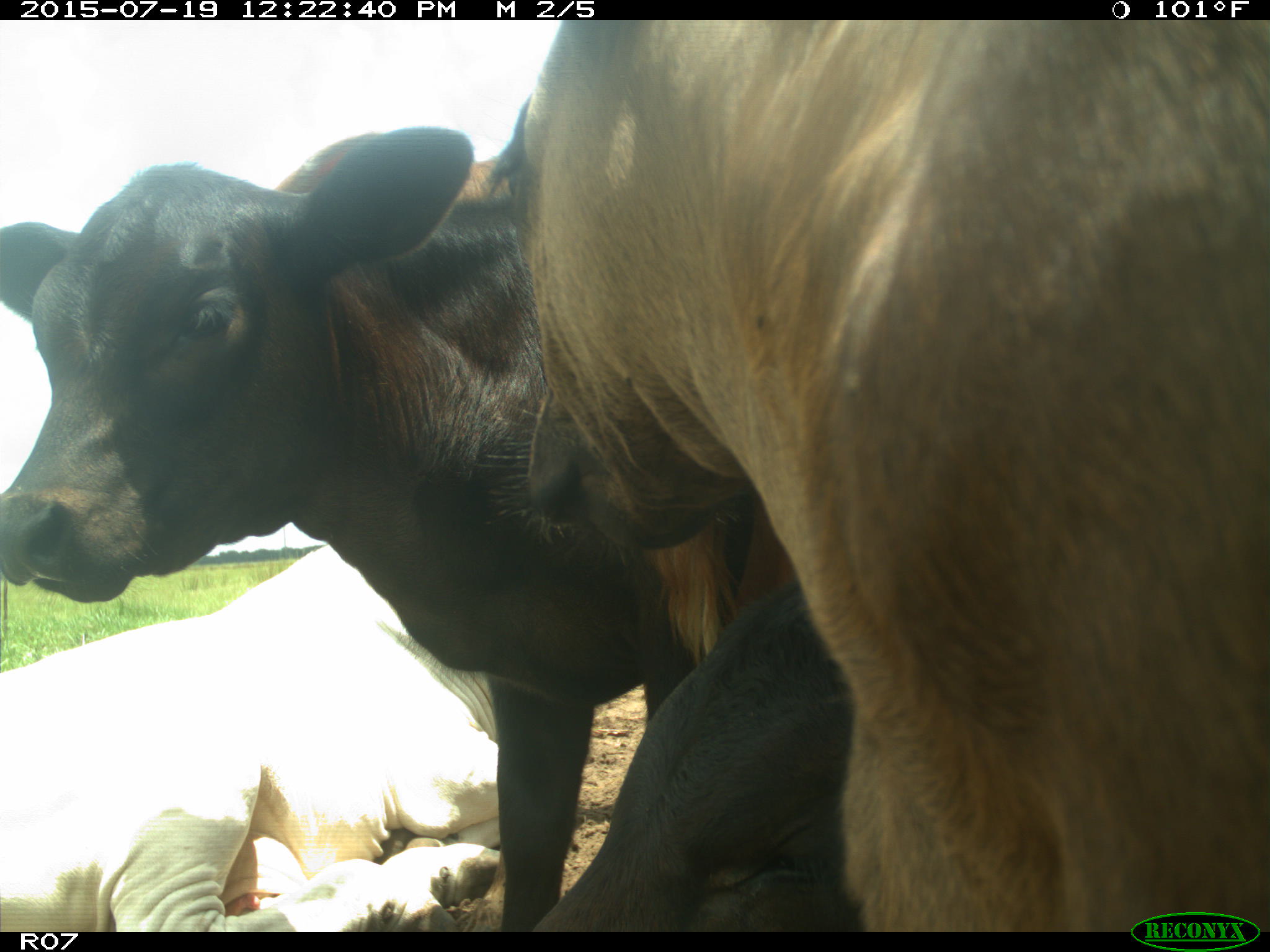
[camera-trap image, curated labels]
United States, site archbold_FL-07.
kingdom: Animalia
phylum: Chordata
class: Mammalia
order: Artiodactyla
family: Bovidae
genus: Bos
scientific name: Bos taurus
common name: domestic cow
Bos taurus (domestic cow).